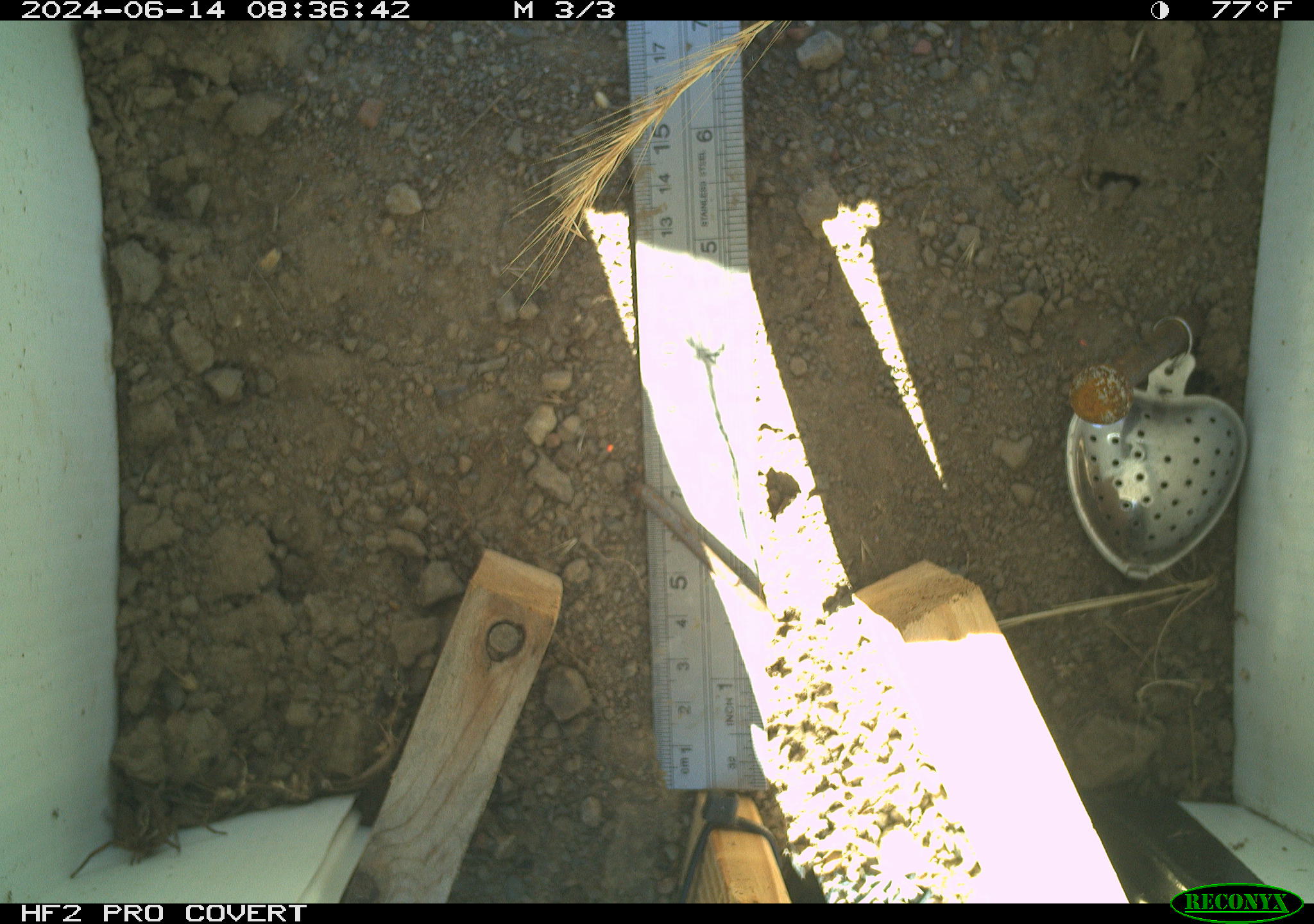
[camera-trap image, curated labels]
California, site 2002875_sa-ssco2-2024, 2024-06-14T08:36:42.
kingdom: Animalia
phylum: Arthropoda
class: Arachnida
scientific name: Arachnida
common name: arachnids